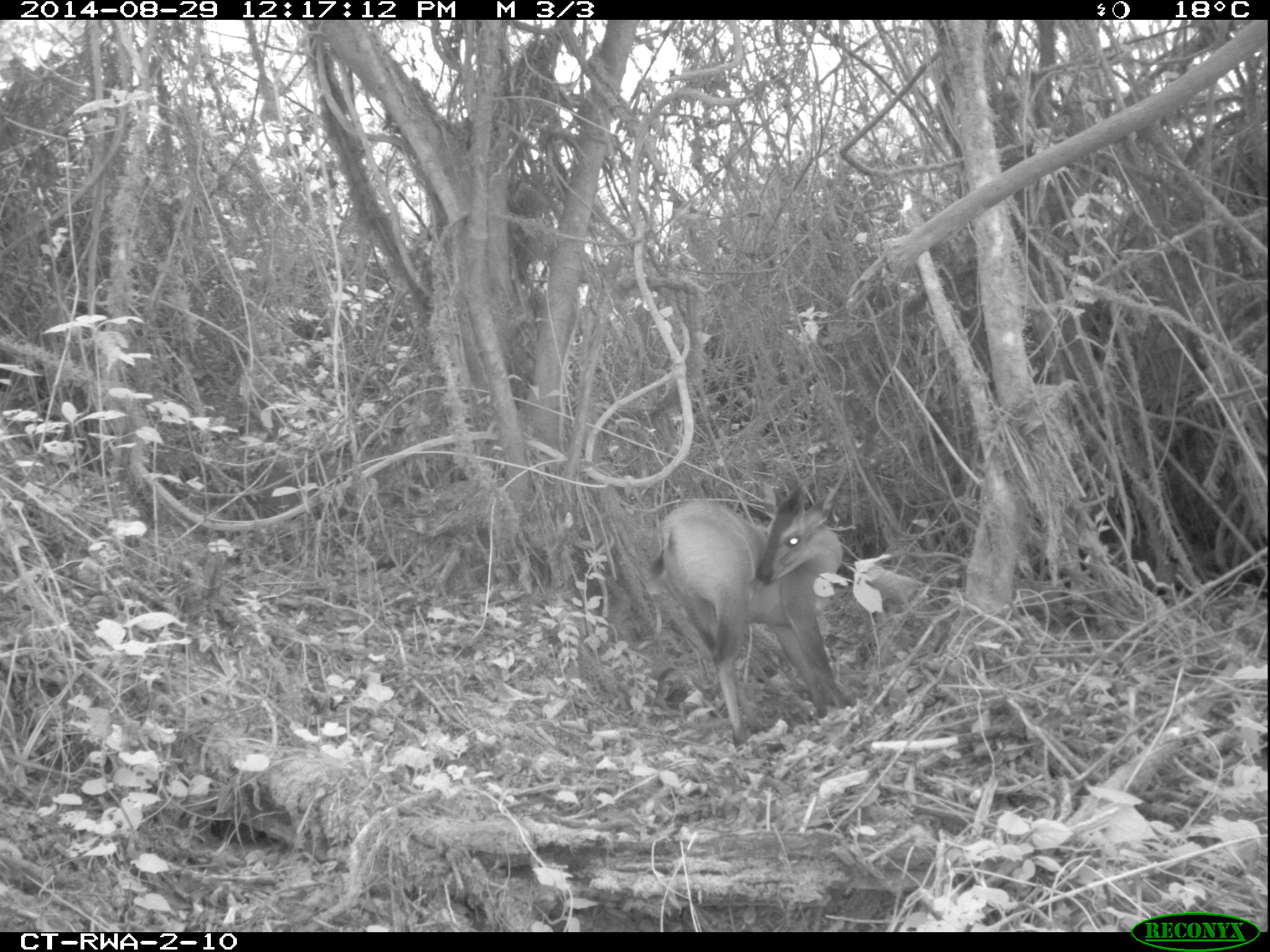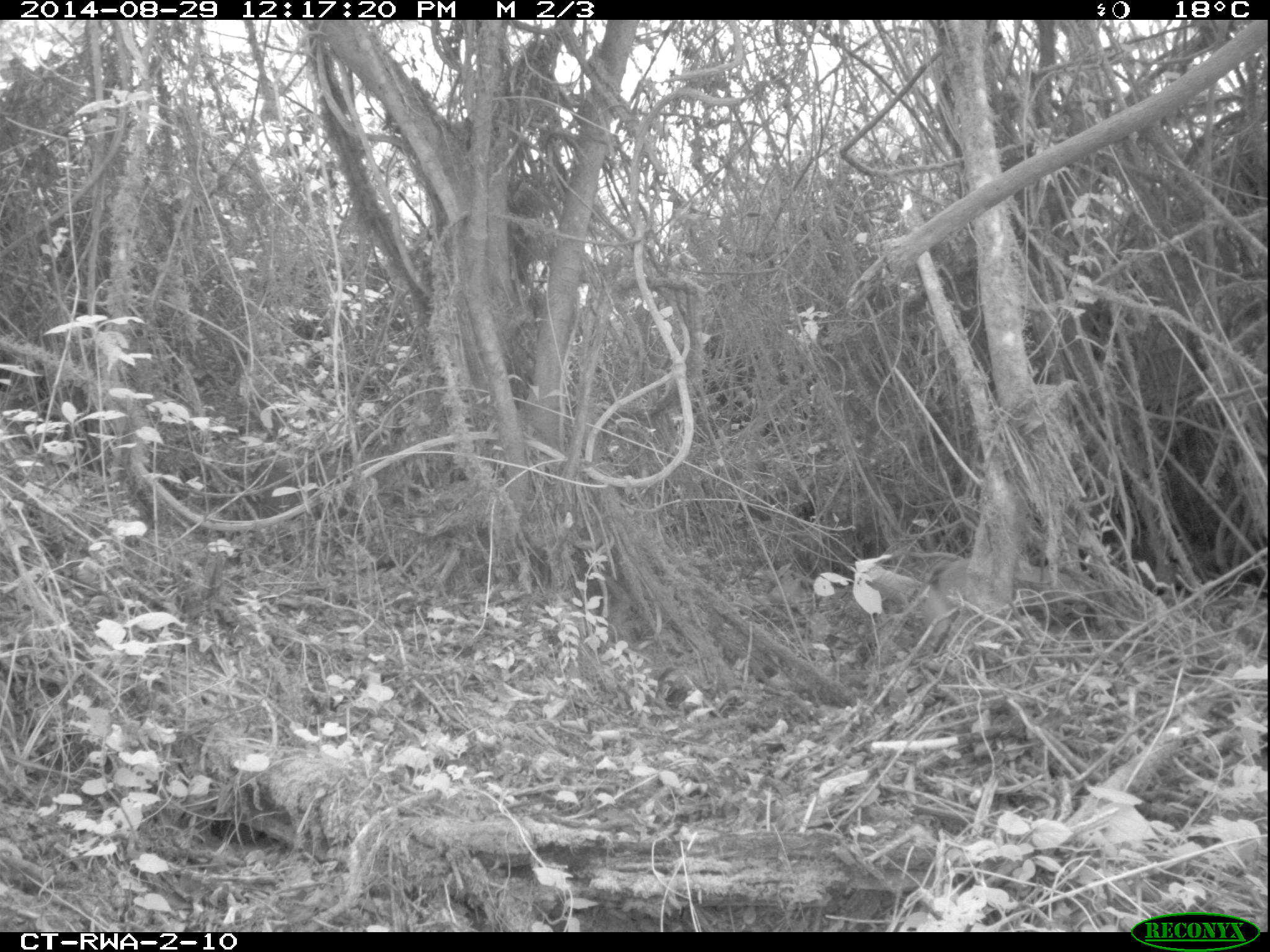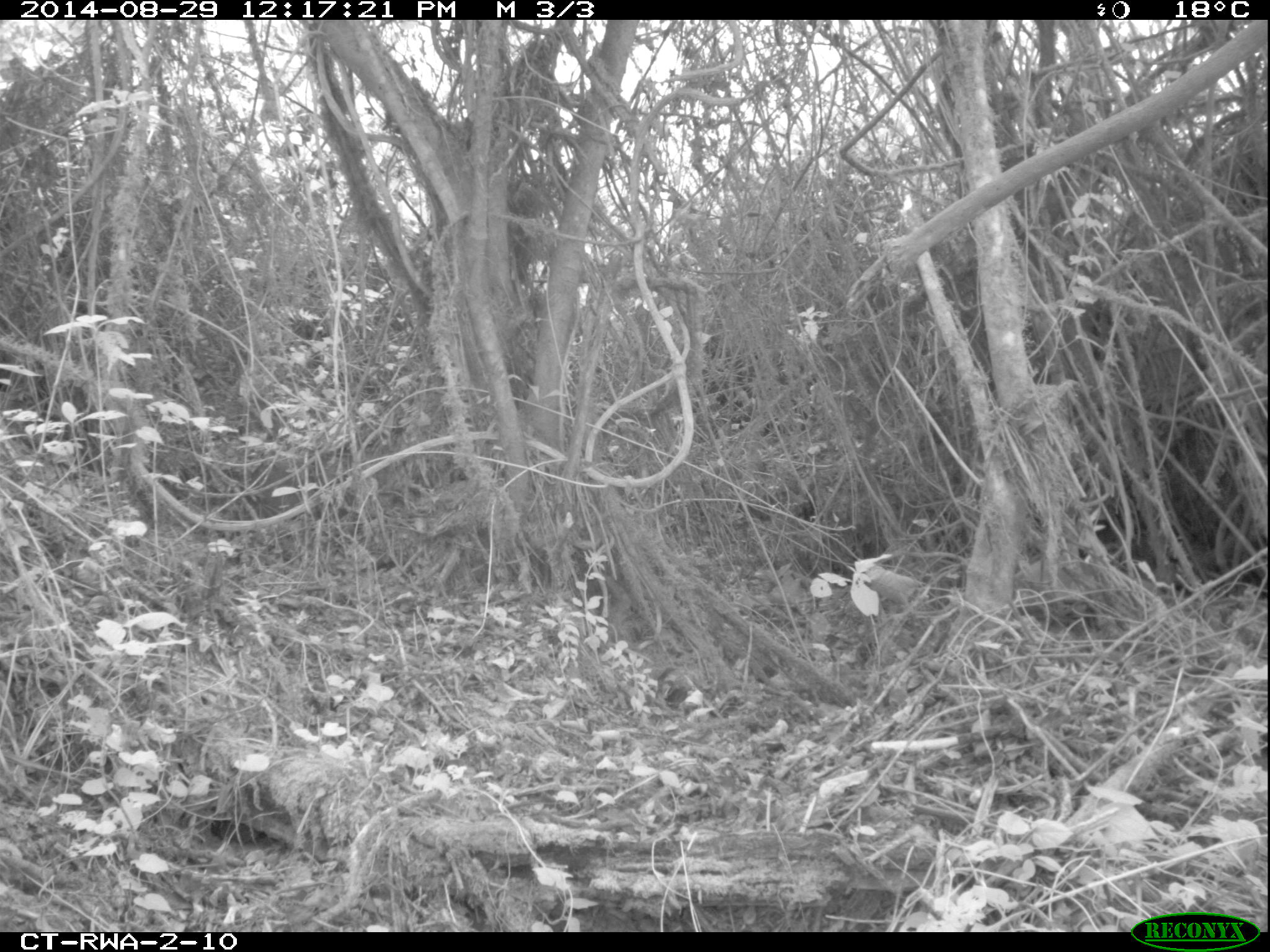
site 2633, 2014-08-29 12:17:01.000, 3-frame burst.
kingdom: Animalia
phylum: Chordata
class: Mammalia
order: Artiodactyla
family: Bovidae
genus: Cephalophus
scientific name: Cephalophus nigrifrons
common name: black-fronted duiker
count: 1